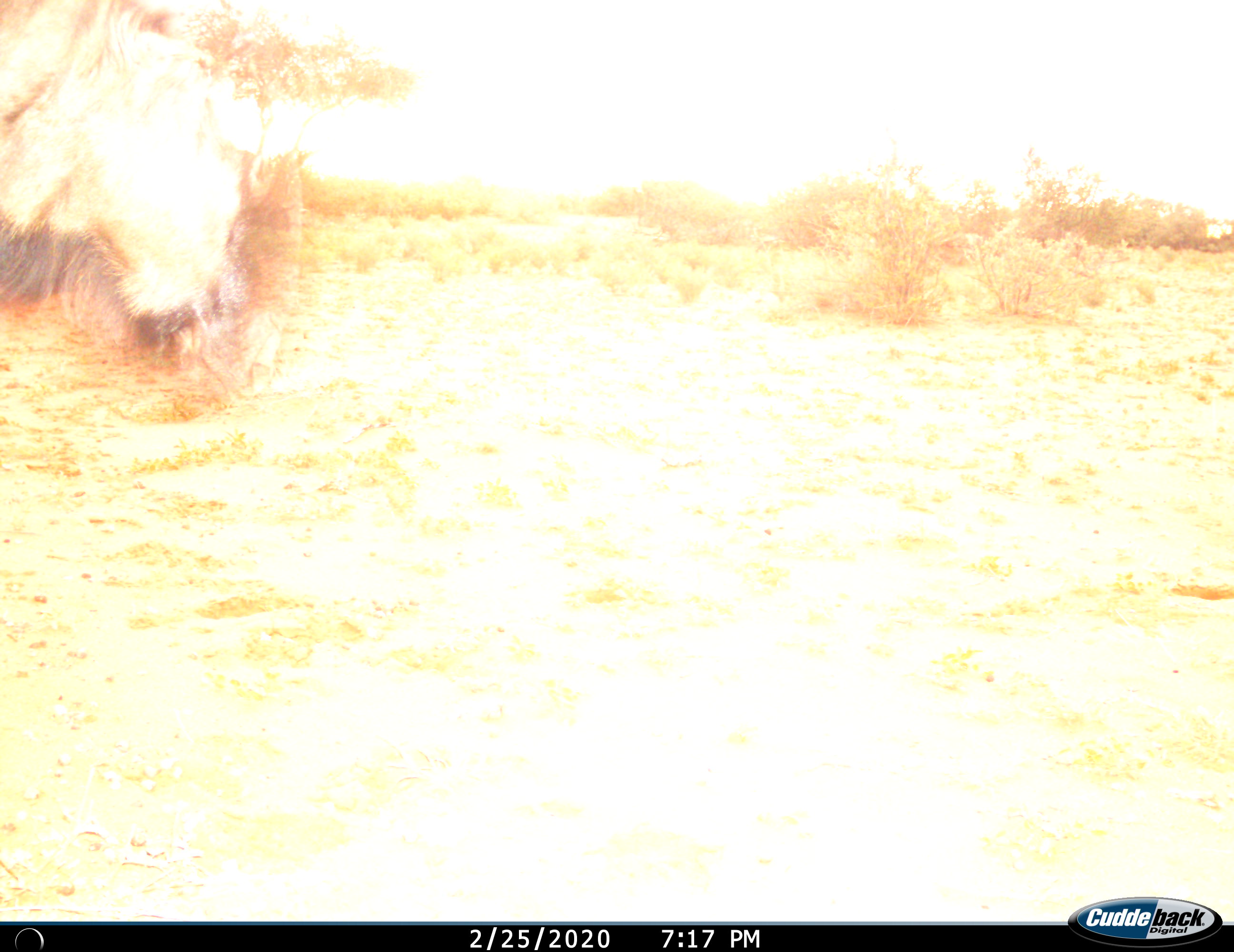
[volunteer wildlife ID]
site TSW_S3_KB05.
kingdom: Animalia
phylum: Chordata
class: Mammalia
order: Artiodactyla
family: Bovidae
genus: Connochaetes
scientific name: Connochaetes taurinus taurinus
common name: blue wildebeest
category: wildebeestblue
Wildebeestblue (blue wildebeest) (Connochaetes taurinus taurinus), count 1. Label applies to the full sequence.